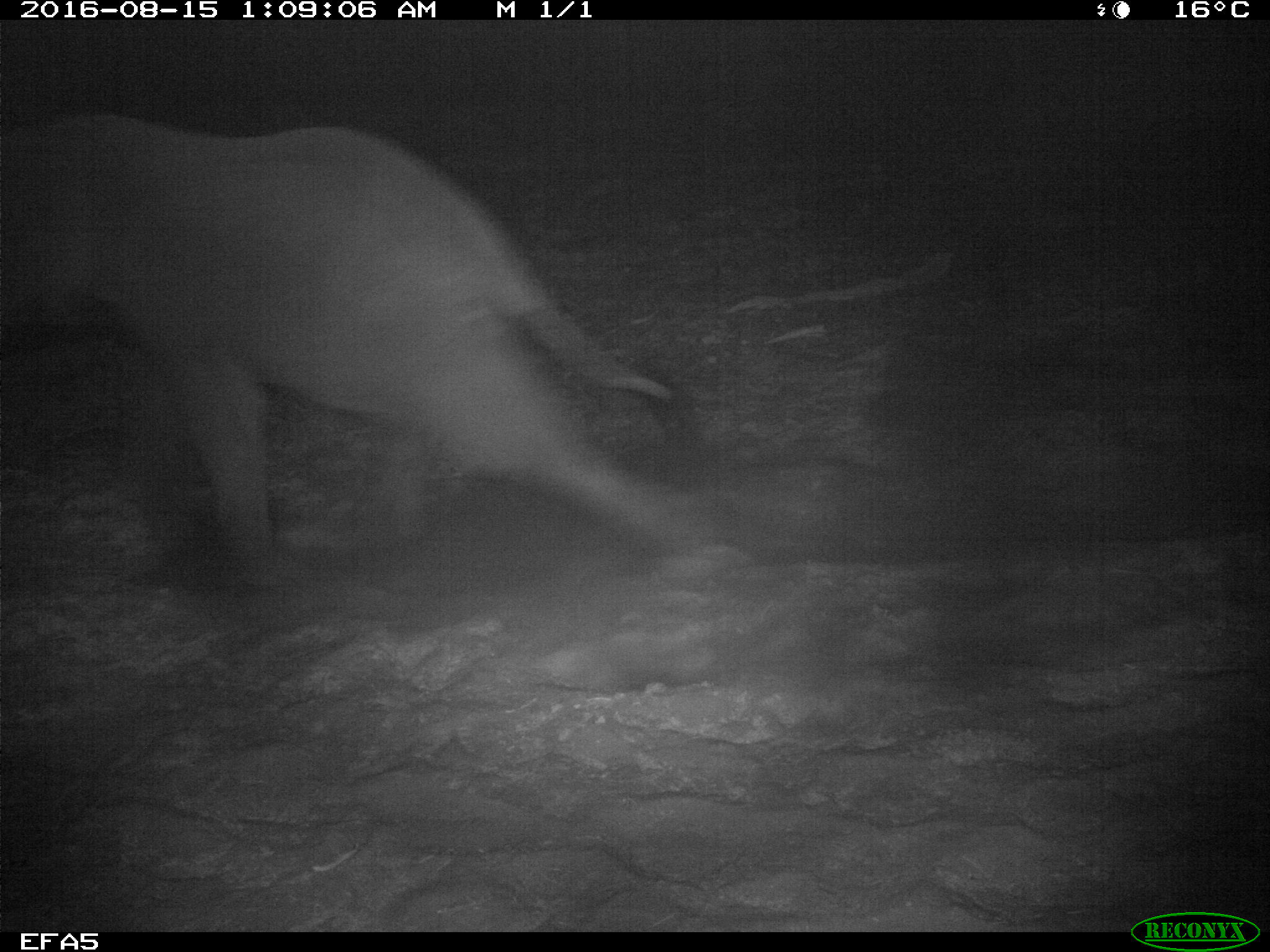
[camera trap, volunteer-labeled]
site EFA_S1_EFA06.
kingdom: Animalia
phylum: Chordata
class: Mammalia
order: Proboscidea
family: Elephantidae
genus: Loxodonta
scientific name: Loxodonta africana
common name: african bush elephant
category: elephant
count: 1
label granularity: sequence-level